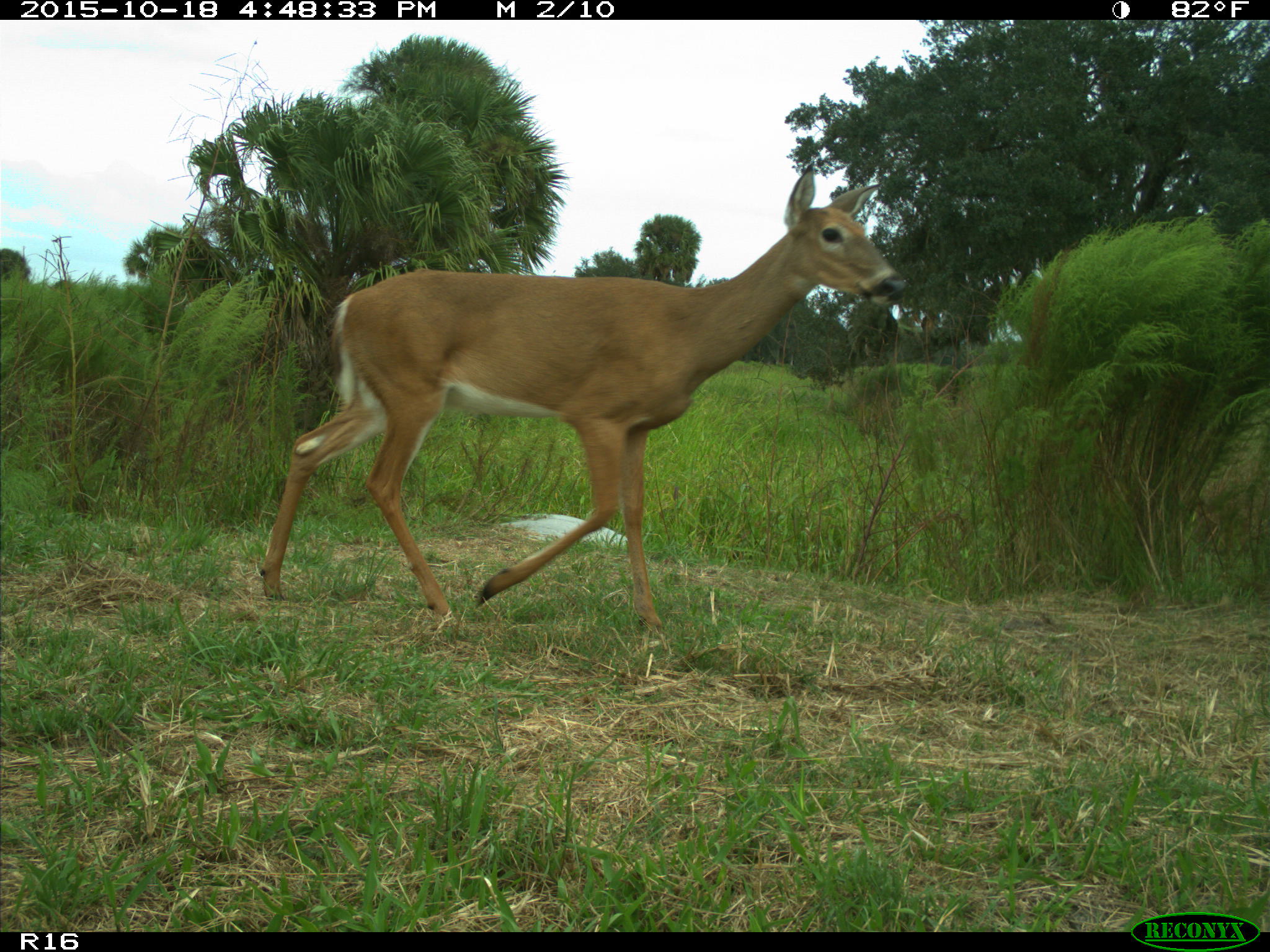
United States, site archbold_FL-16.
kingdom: Animalia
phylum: Chordata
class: Mammalia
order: Artiodactyla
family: Cervidae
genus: Odocoileus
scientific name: Odocoileus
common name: deer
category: unidentified deer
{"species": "unidentified deer (deer) (Odocoileus)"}